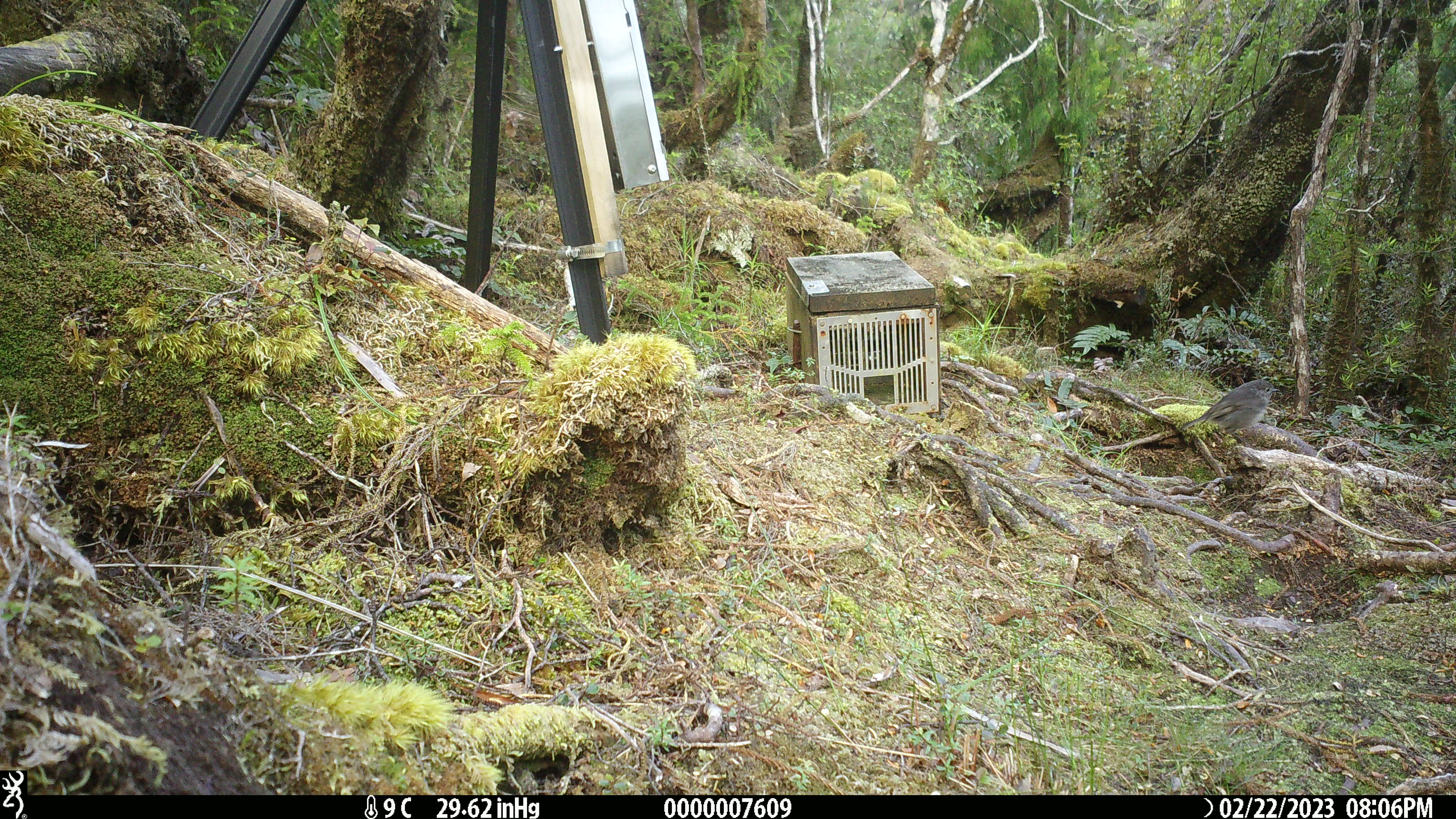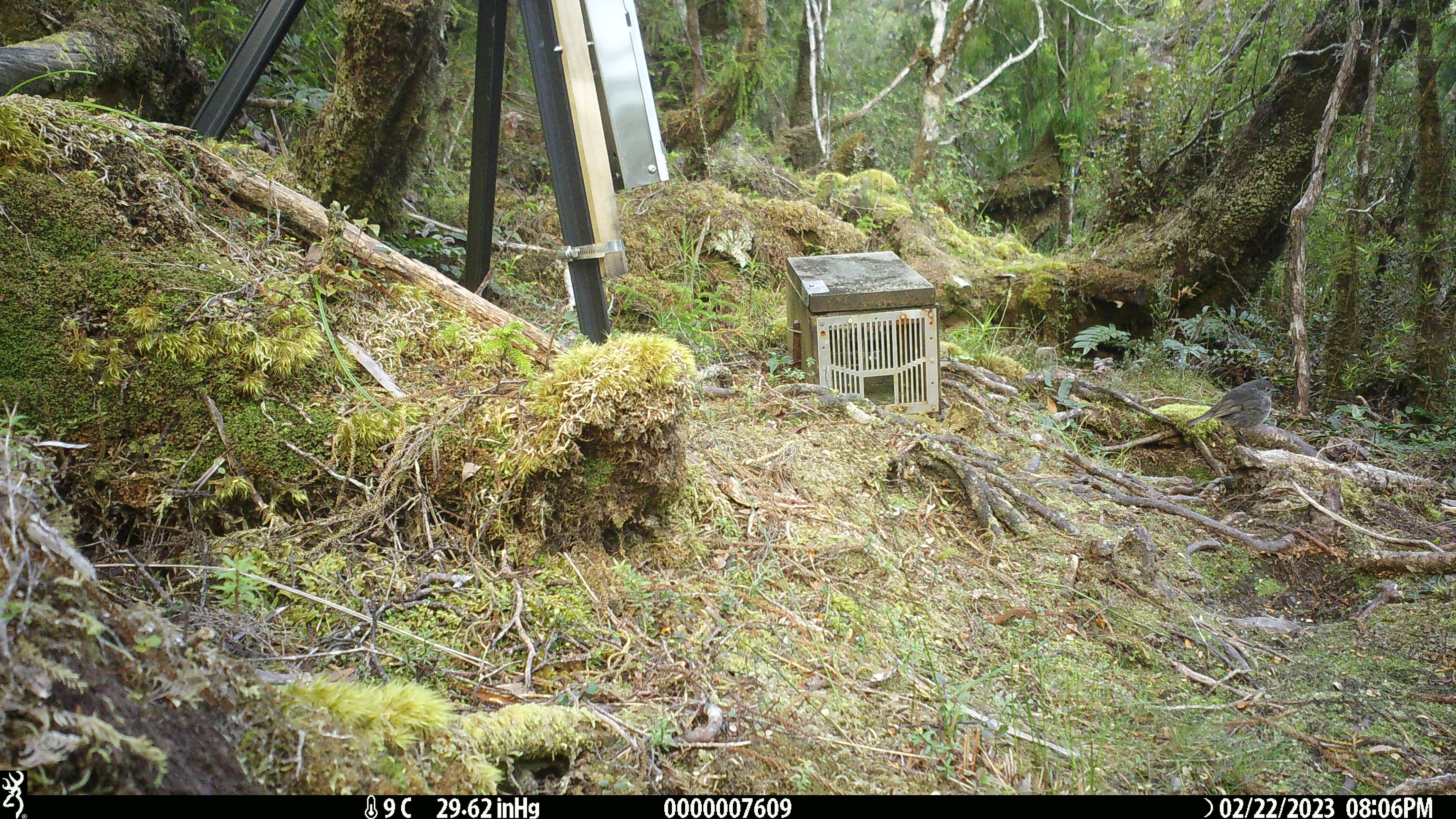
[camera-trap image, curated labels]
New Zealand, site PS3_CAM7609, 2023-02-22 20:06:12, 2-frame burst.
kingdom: Animalia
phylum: Chordata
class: Aves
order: Passeriformes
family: Petroicidae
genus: Petroica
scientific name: Petroica australis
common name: new zealand robin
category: robin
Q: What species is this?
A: Robin (new zealand robin) (Petroica australis).